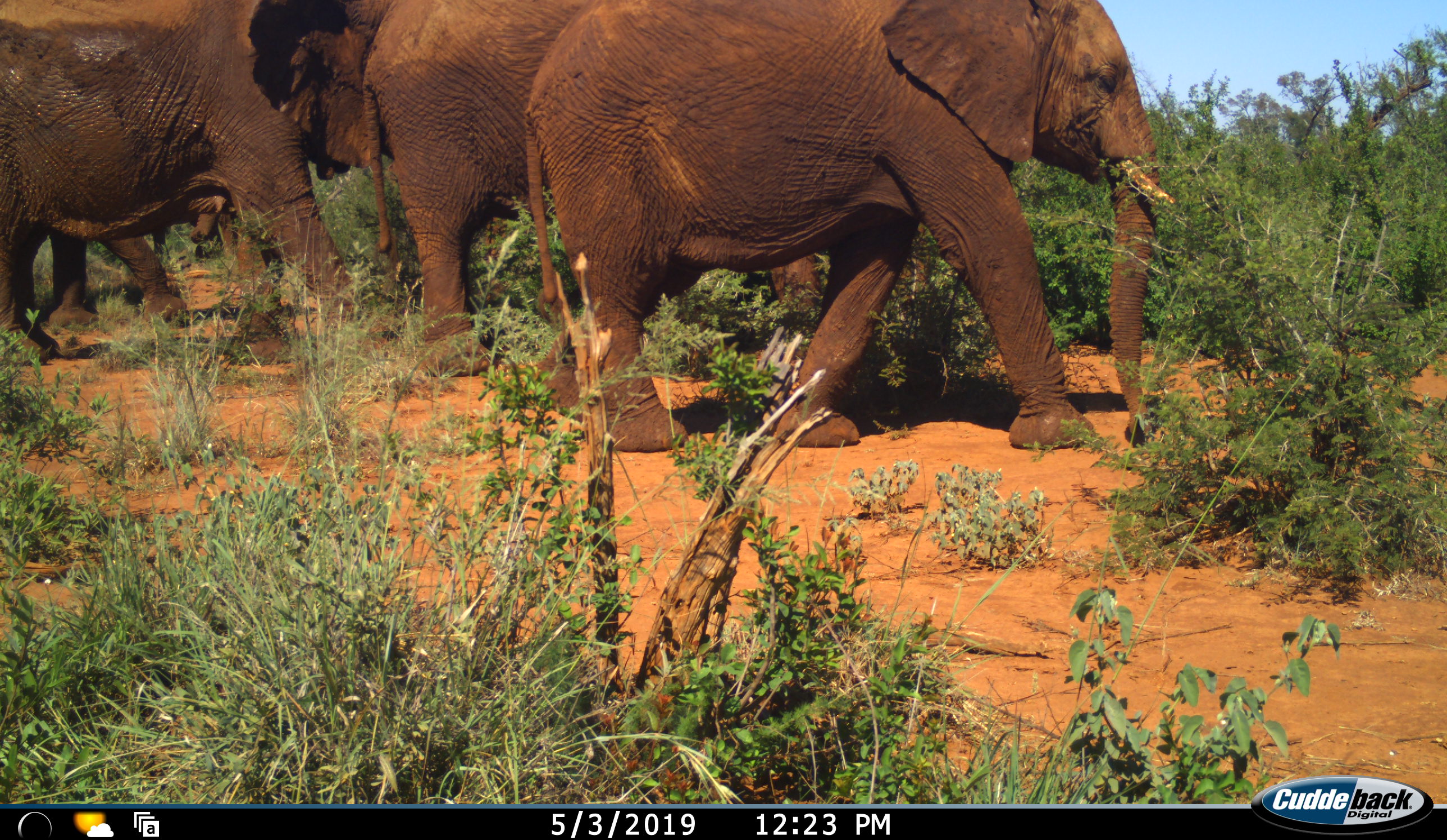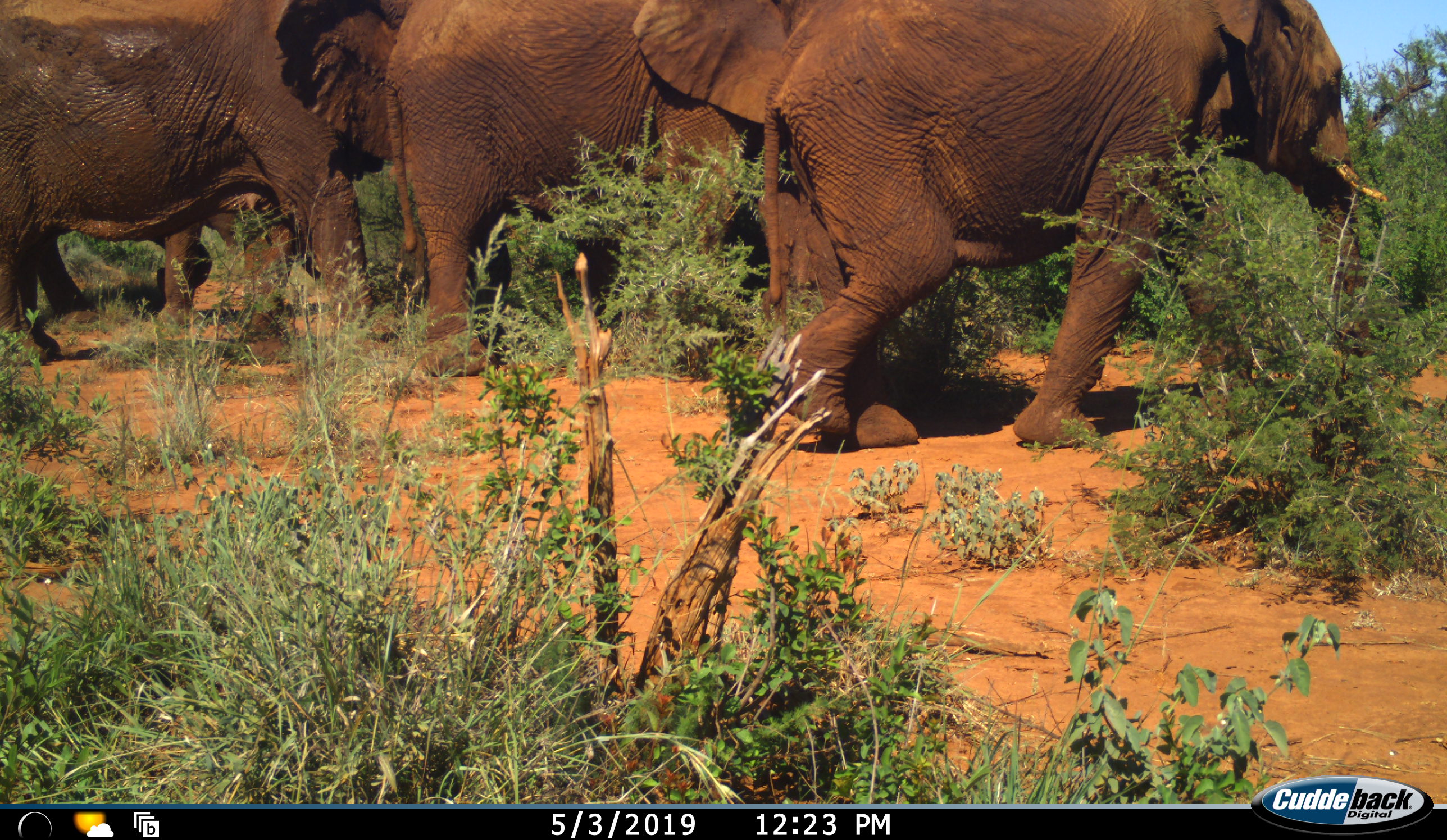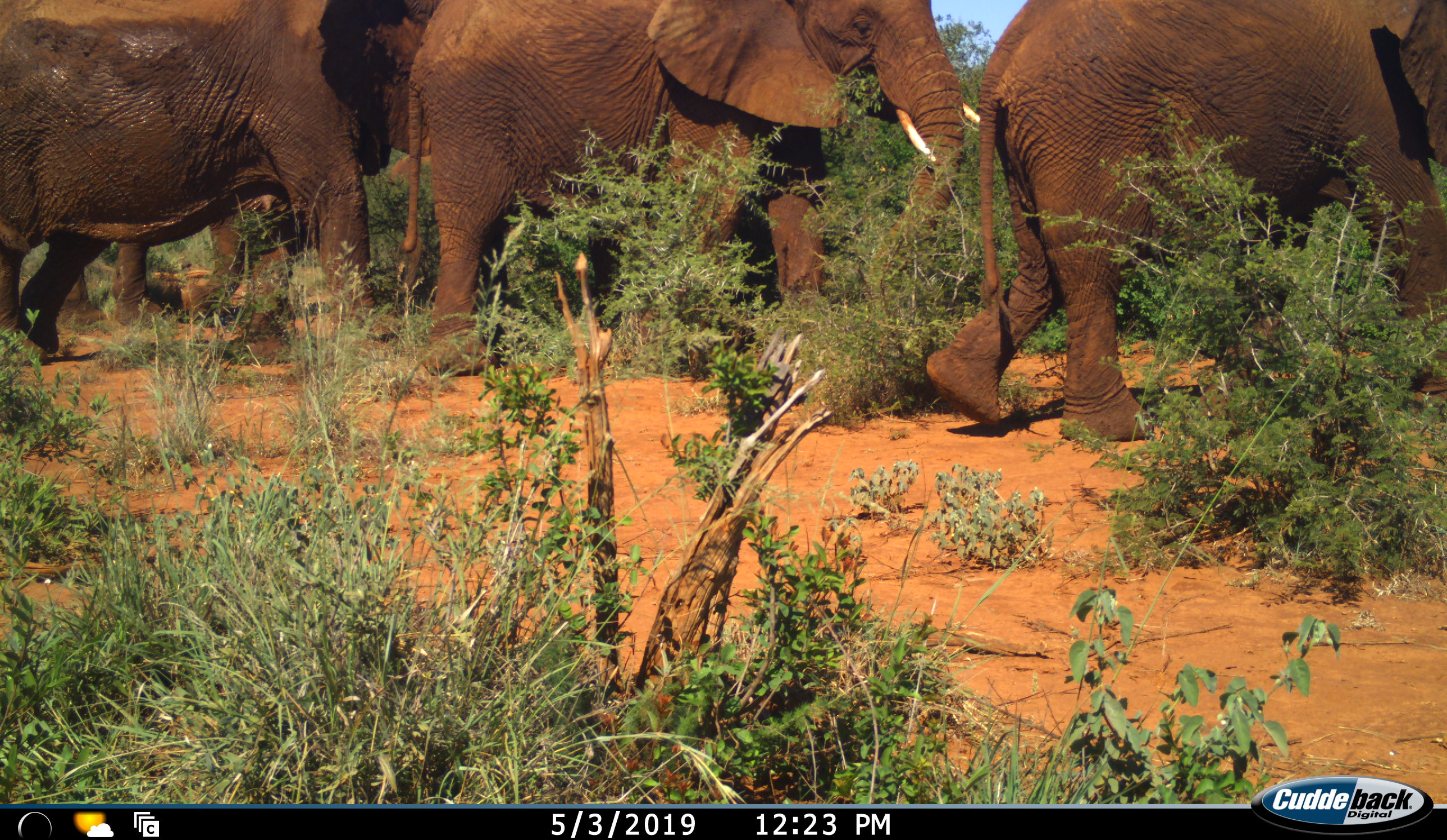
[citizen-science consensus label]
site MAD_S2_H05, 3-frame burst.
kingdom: Animalia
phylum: Chordata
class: Mammalia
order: Proboscidea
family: Elephantidae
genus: Loxodonta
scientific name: Loxodonta africana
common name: african bush elephant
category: elephant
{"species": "elephant (african bush elephant) (Loxodonta africana)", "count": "4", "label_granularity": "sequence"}